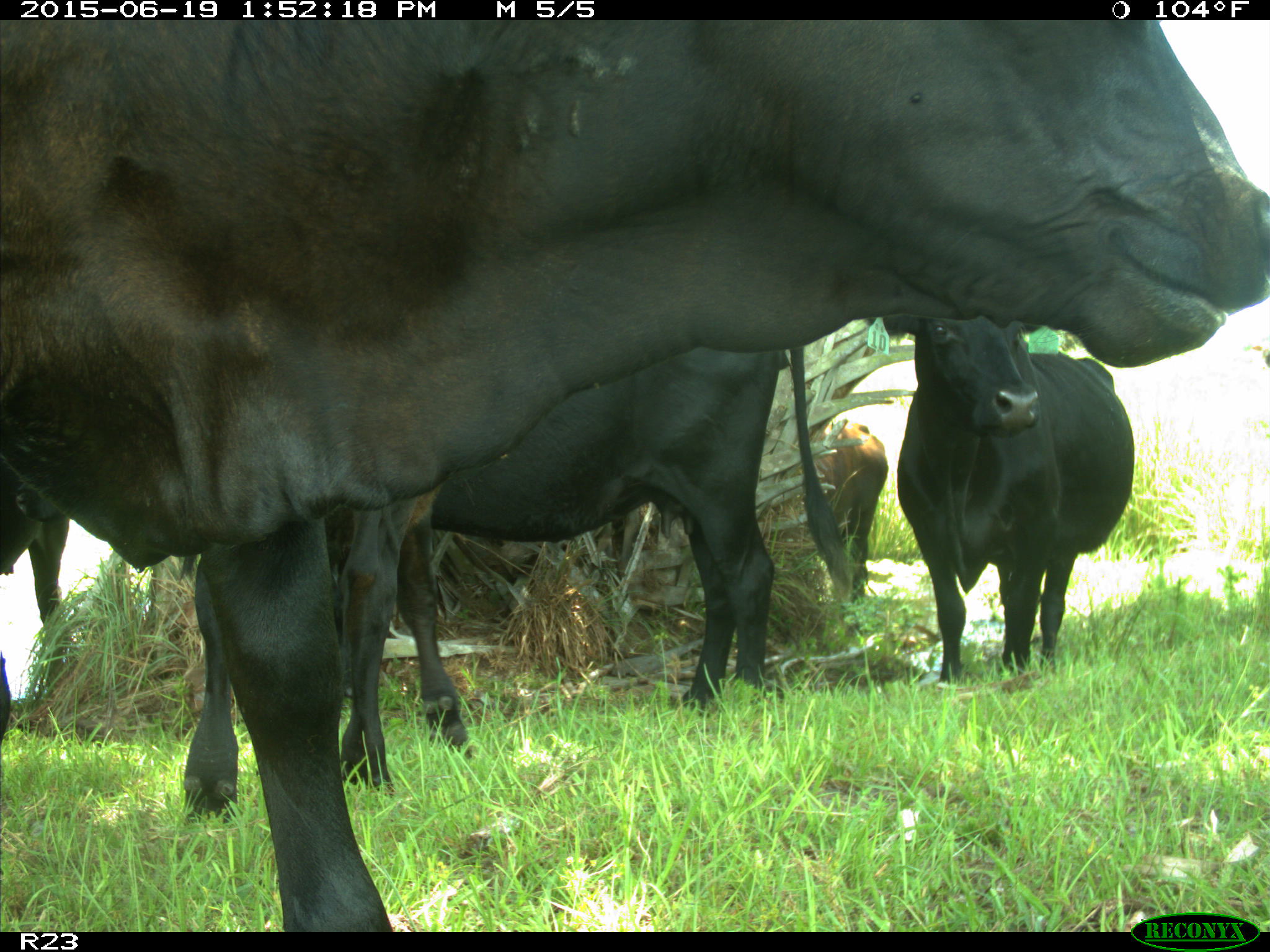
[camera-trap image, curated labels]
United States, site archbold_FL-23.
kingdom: Animalia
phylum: Chordata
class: Mammalia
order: Artiodactyla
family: Suidae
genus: Sus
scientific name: Sus scrofa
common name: wild boar